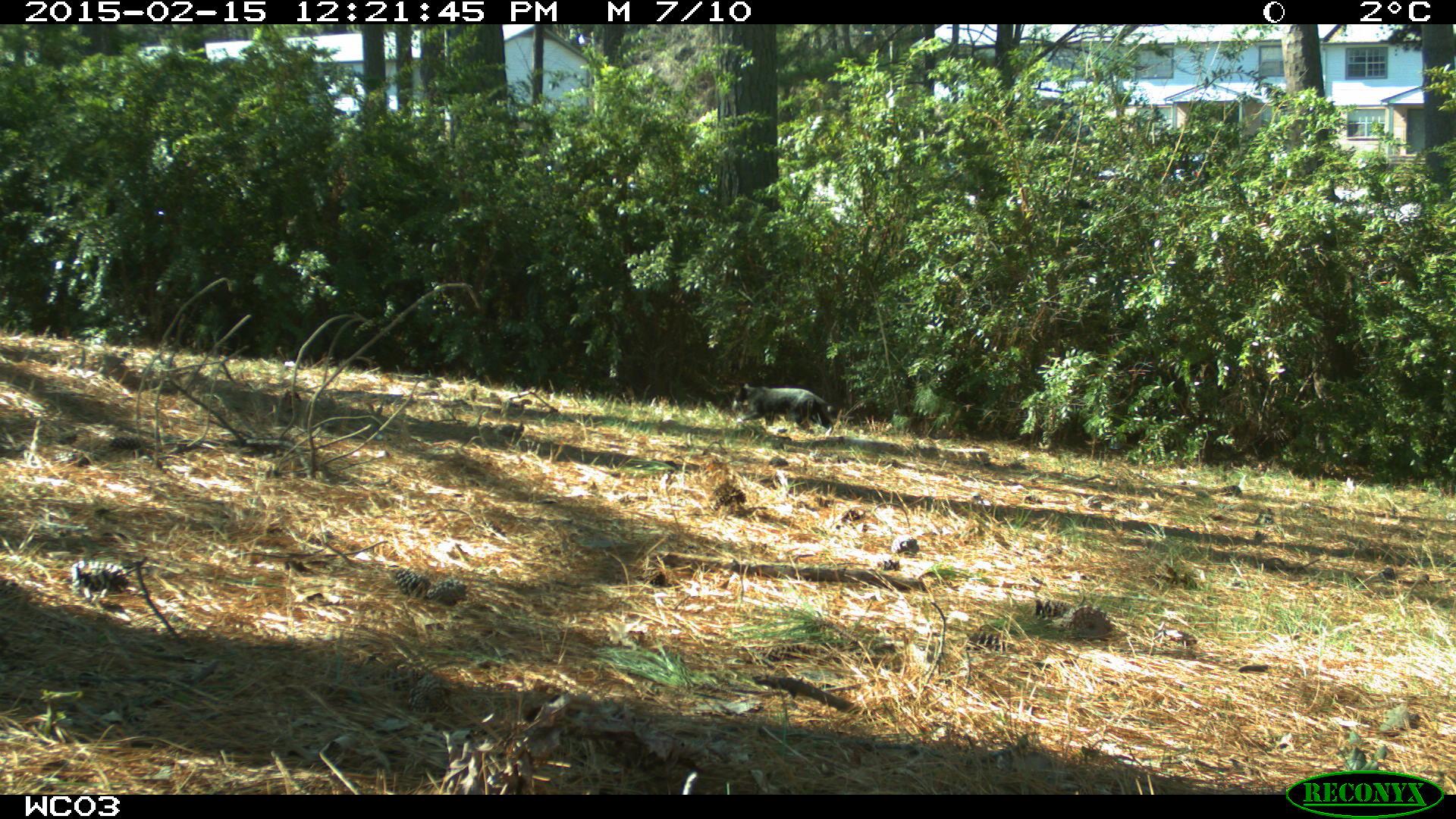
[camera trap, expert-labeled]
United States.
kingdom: Animalia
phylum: Chordata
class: Mammalia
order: Carnivora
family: Felidae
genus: Felis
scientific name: Felis catus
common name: domestic cat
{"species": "Domestic Cat (Felis catus)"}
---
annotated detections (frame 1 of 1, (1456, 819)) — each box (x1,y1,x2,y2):
Domestic Cat: (722,375,841,443)